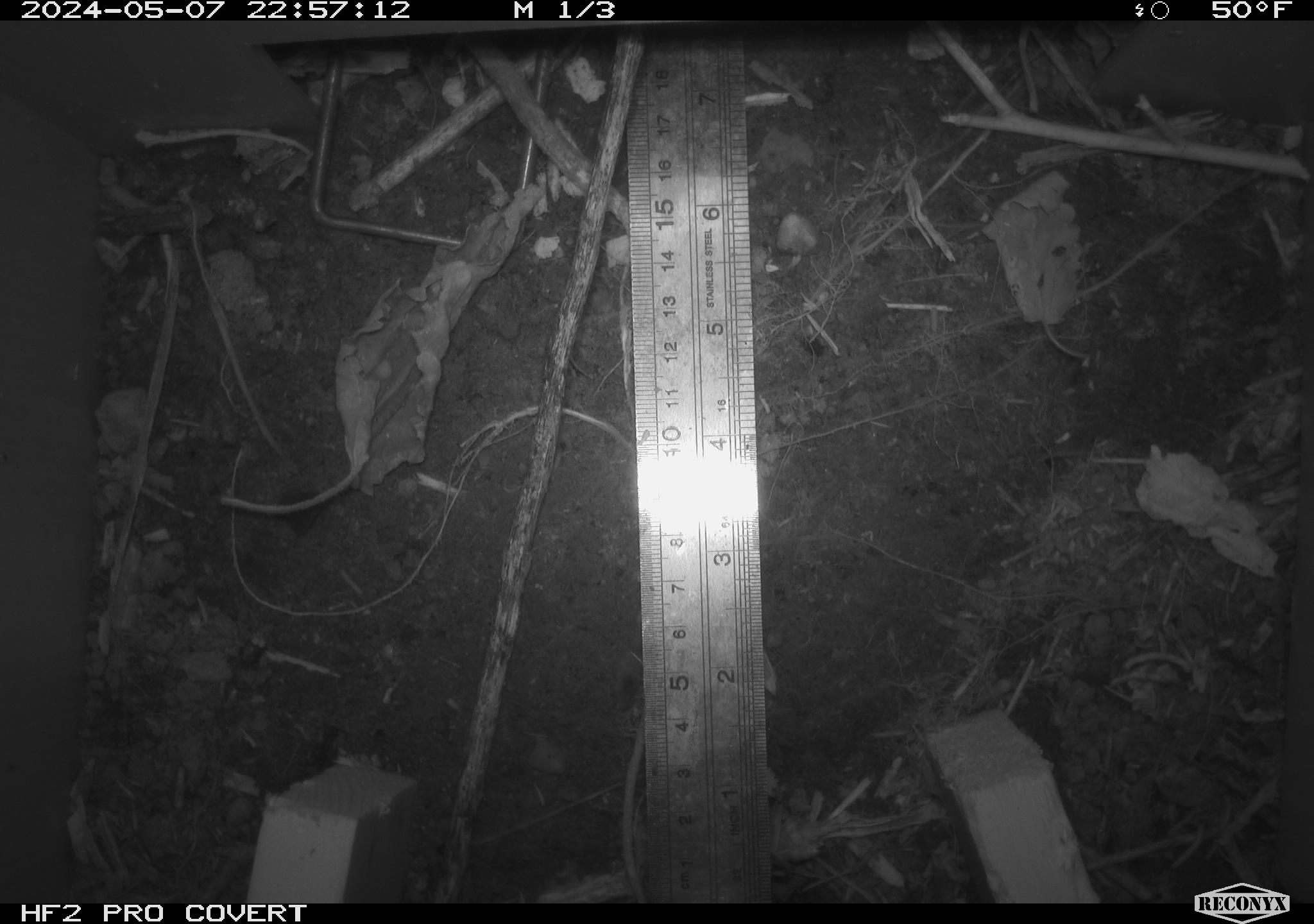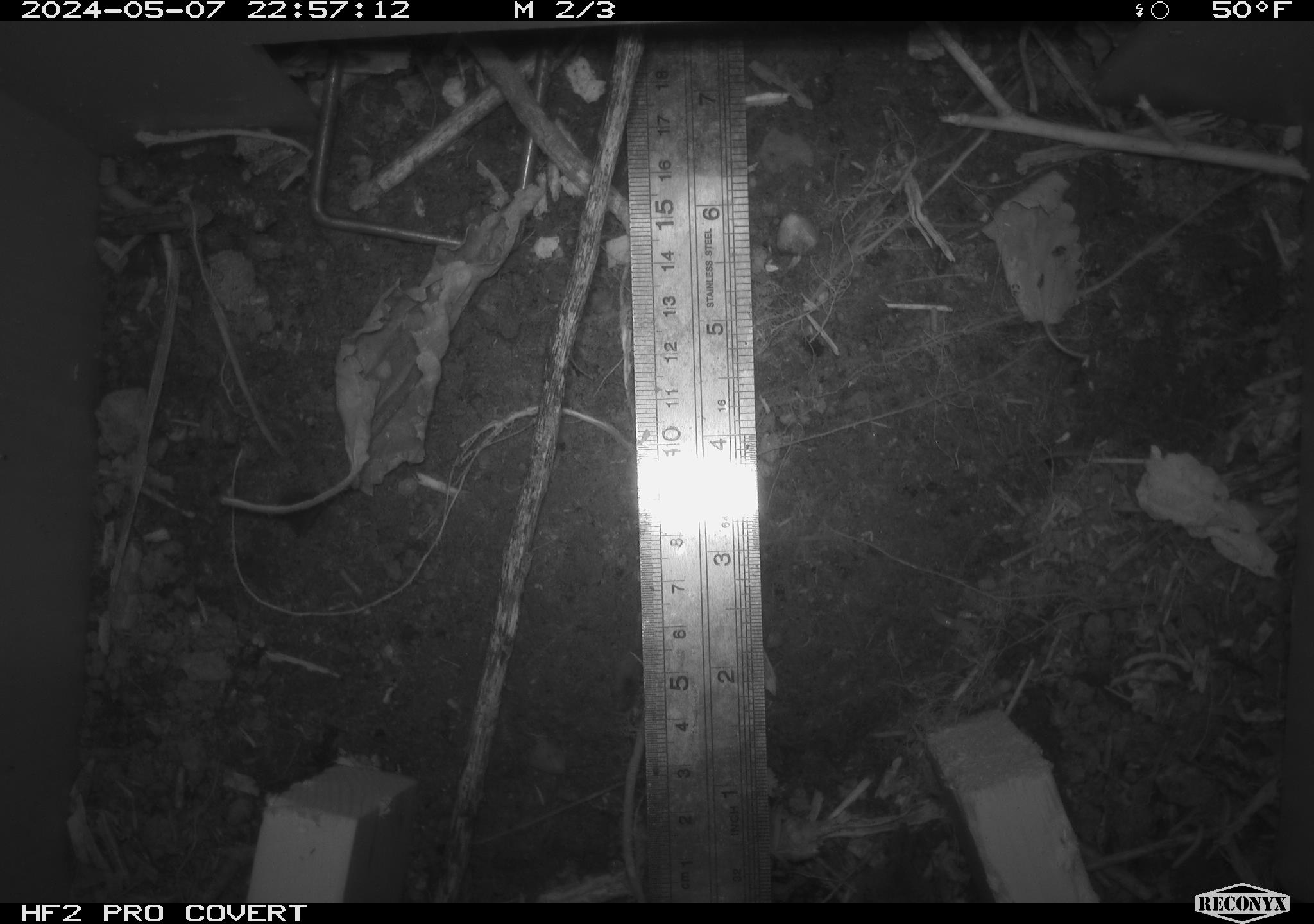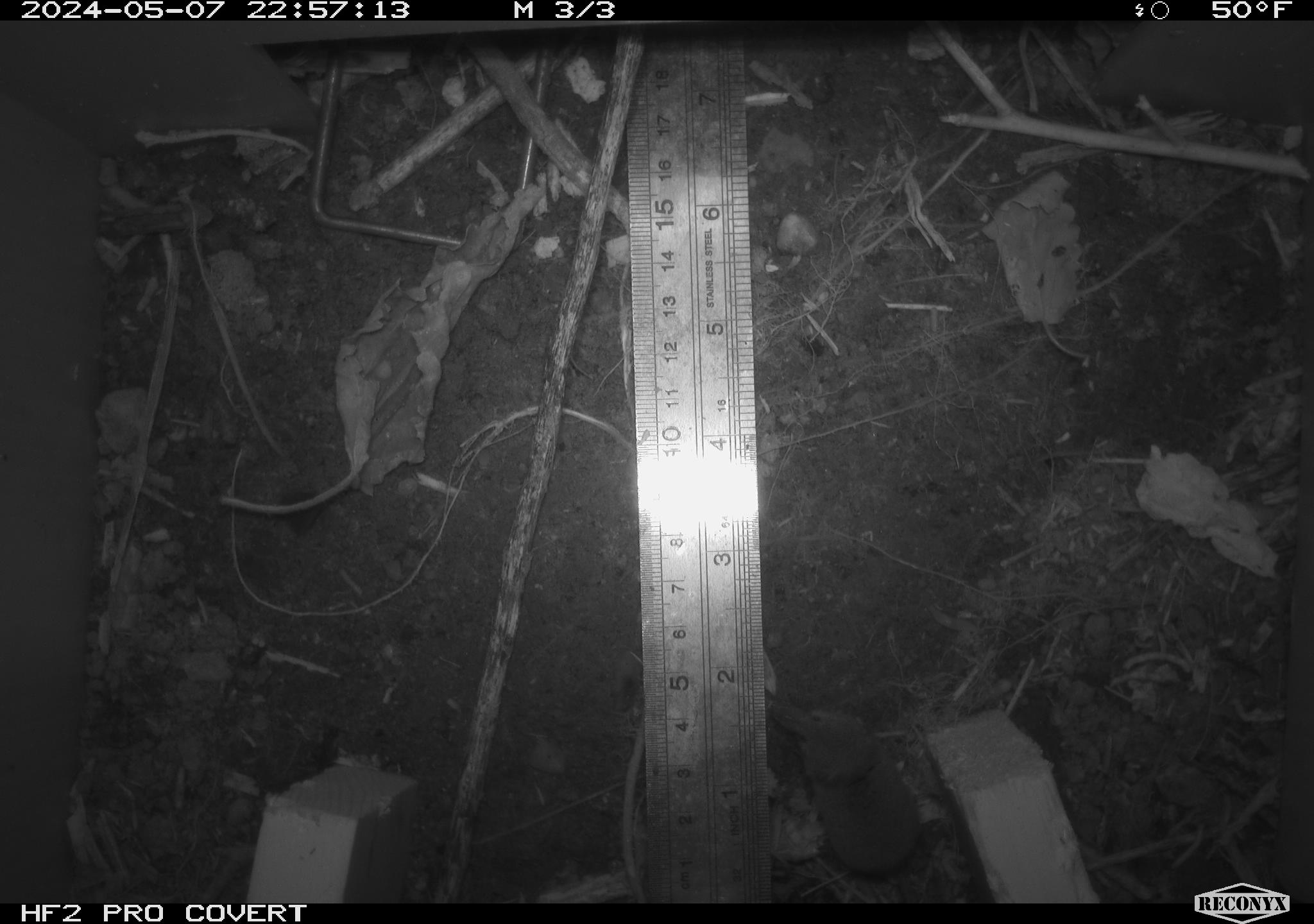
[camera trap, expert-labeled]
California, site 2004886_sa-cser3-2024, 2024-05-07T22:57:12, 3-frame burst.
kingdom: Animalia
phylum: Chordata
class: Mammalia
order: Eulipotyphla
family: Soricidae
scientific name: Soricidae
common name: shrews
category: soricidae family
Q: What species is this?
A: Soricidae family (shrews) (Soricidae).